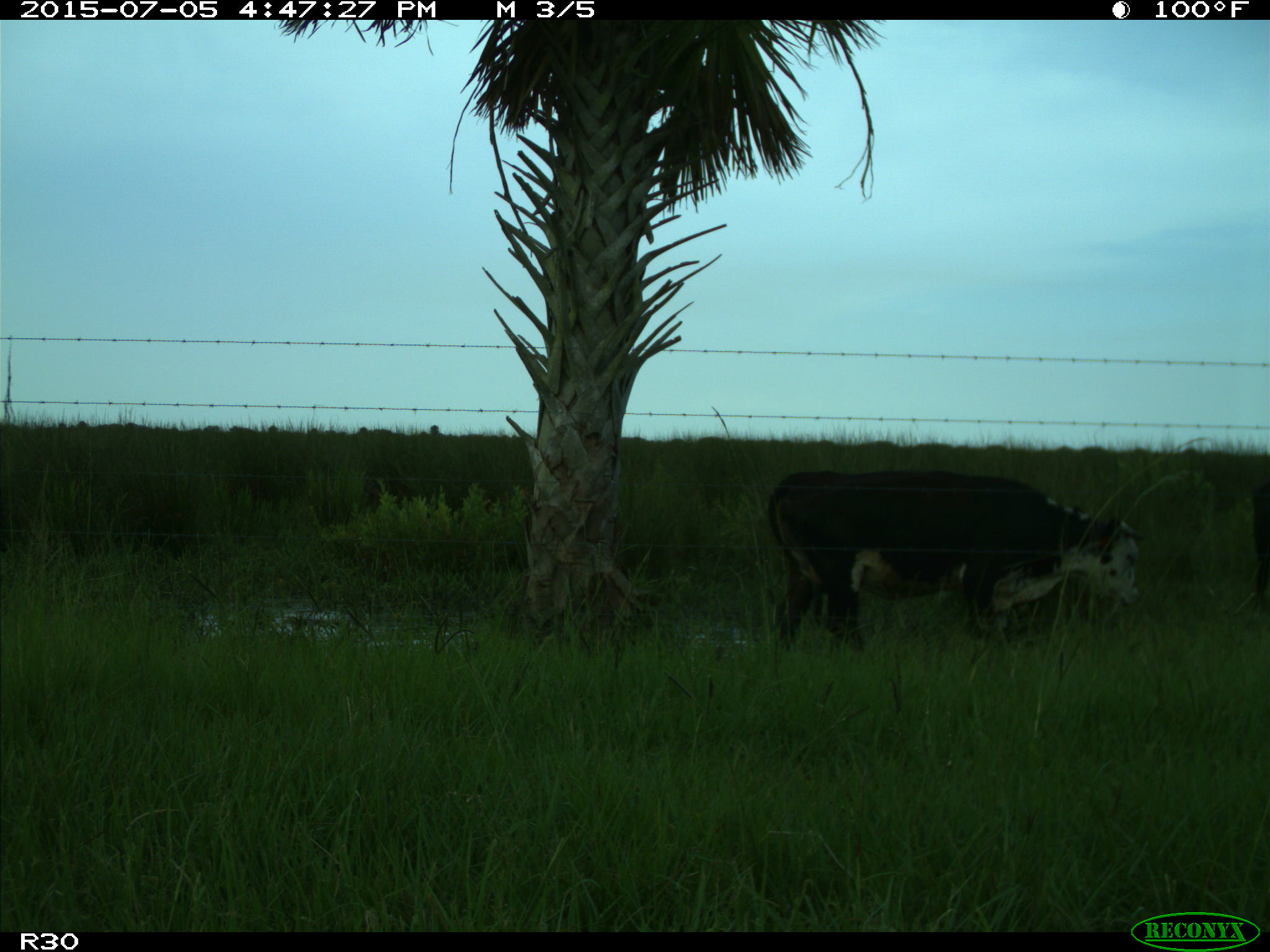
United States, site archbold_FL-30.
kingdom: Animalia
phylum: Chordata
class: Mammalia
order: Artiodactyla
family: Bovidae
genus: Bos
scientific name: Bos taurus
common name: domestic cow